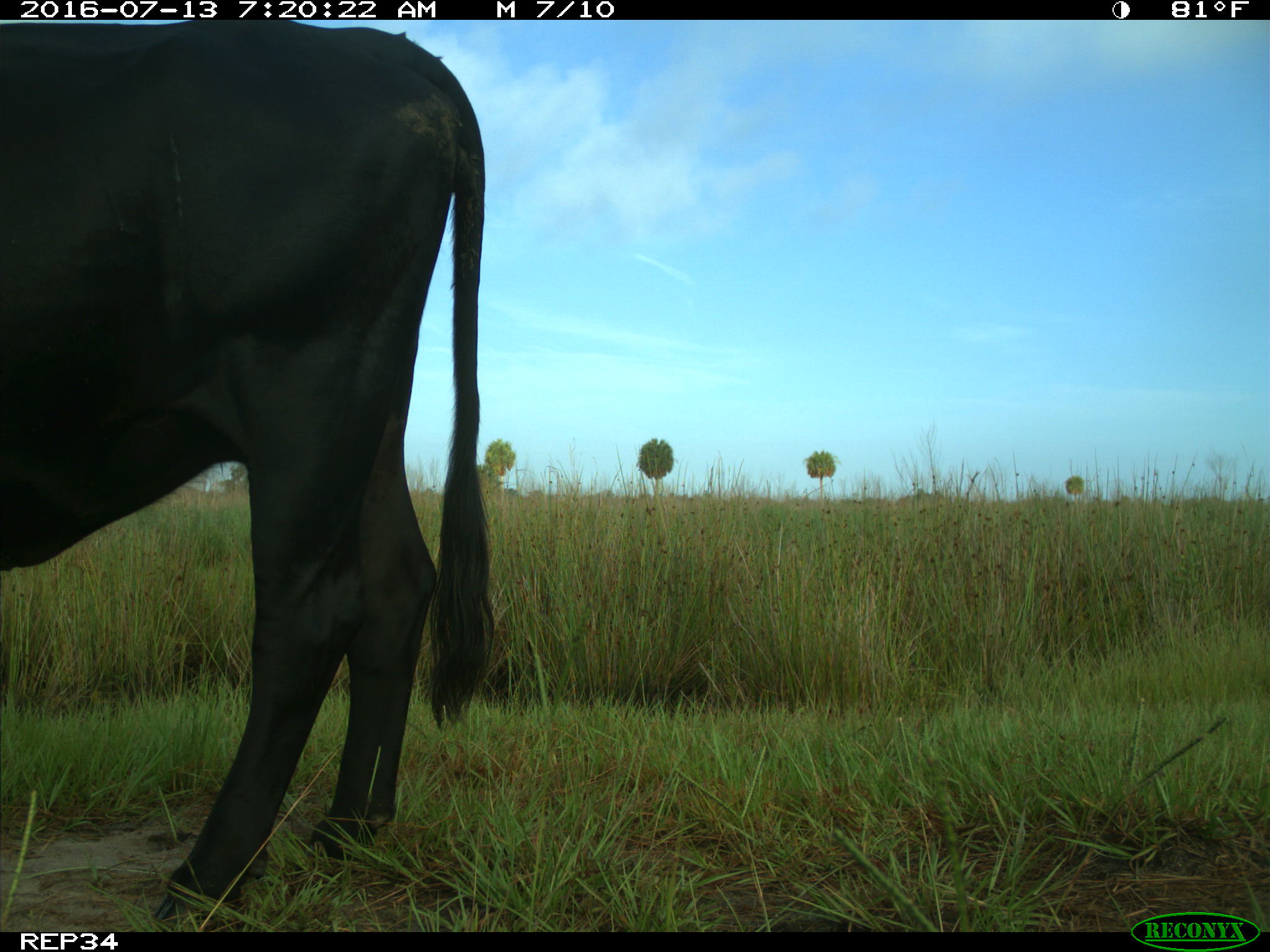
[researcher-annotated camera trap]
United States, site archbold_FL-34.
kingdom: Animalia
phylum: Chordata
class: Mammalia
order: Artiodactyla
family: Bovidae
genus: Bos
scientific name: Bos taurus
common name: domestic cow